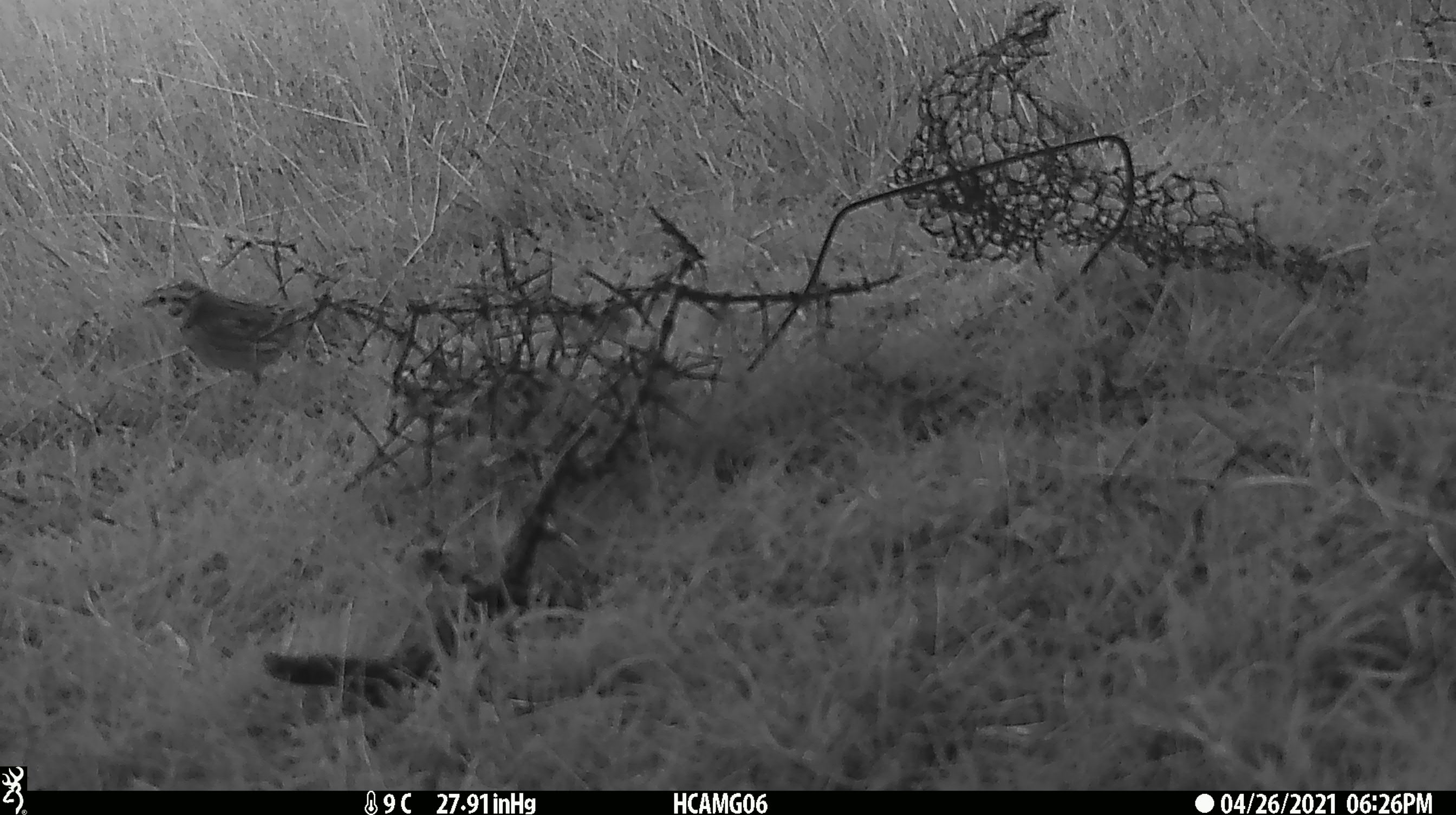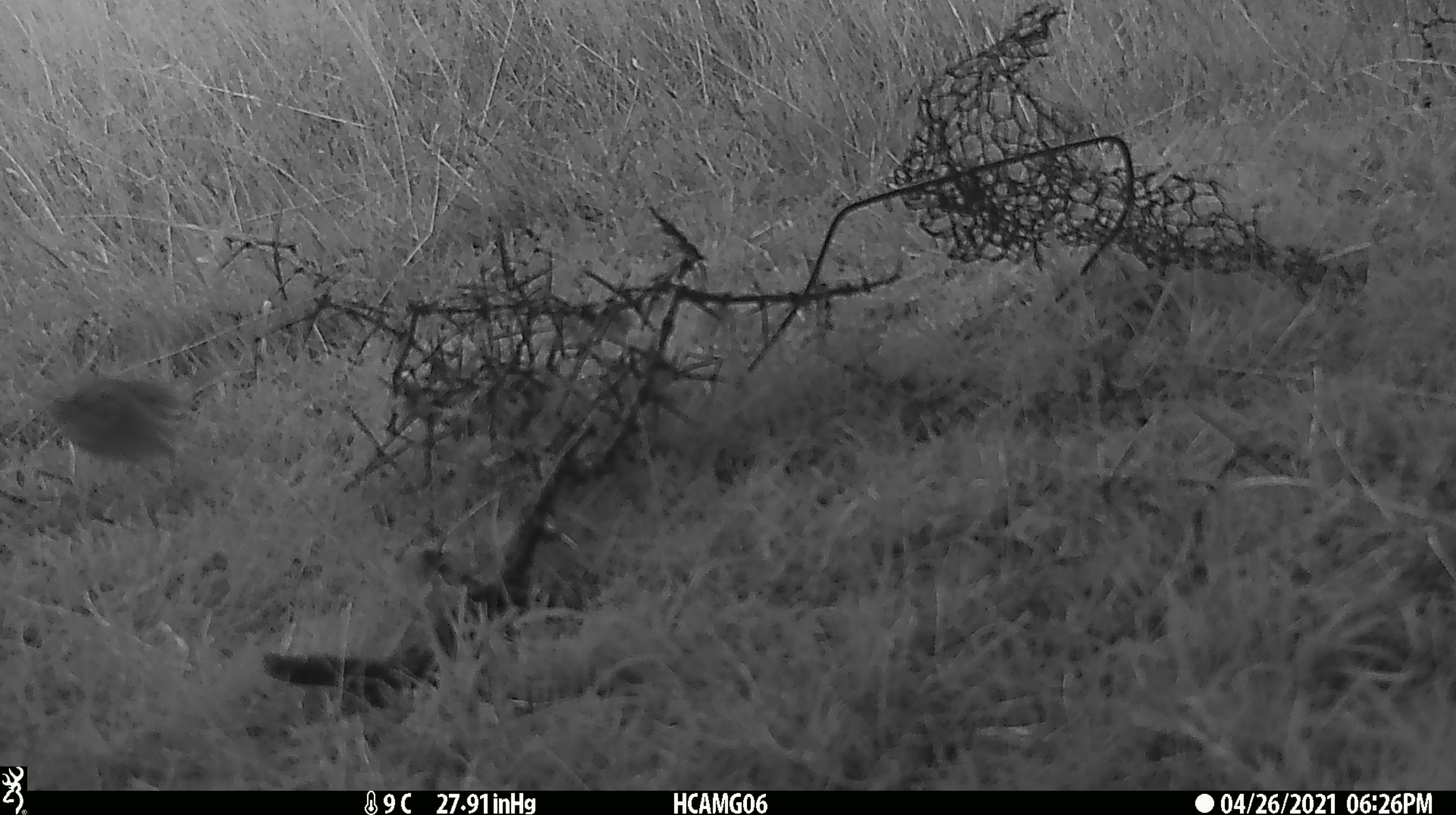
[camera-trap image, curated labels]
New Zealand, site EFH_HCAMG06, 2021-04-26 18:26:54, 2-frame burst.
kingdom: Animalia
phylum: Chordata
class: Aves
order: Passeriformes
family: Prunellidae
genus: Prunella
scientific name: Prunella modularis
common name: dunnock